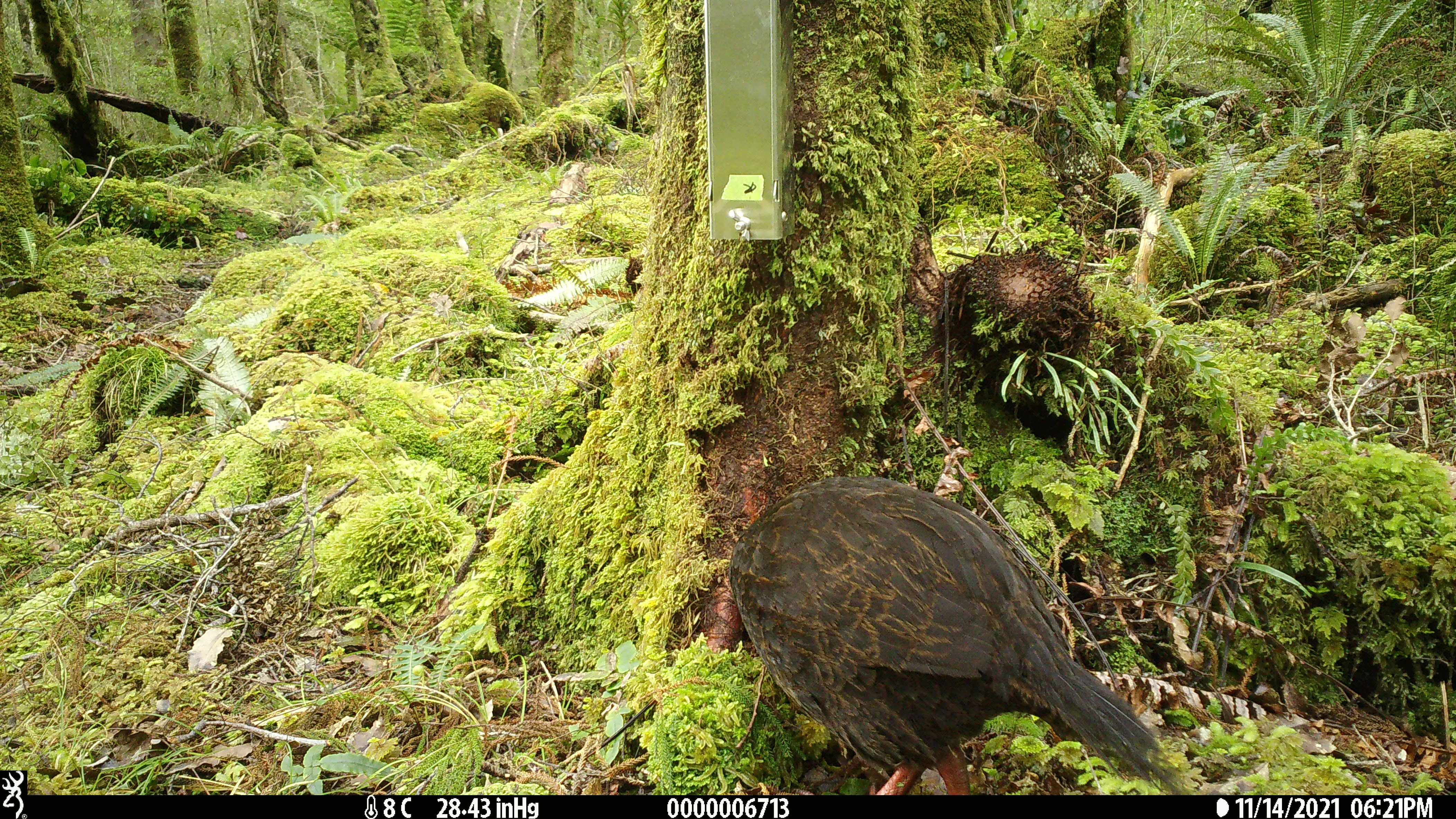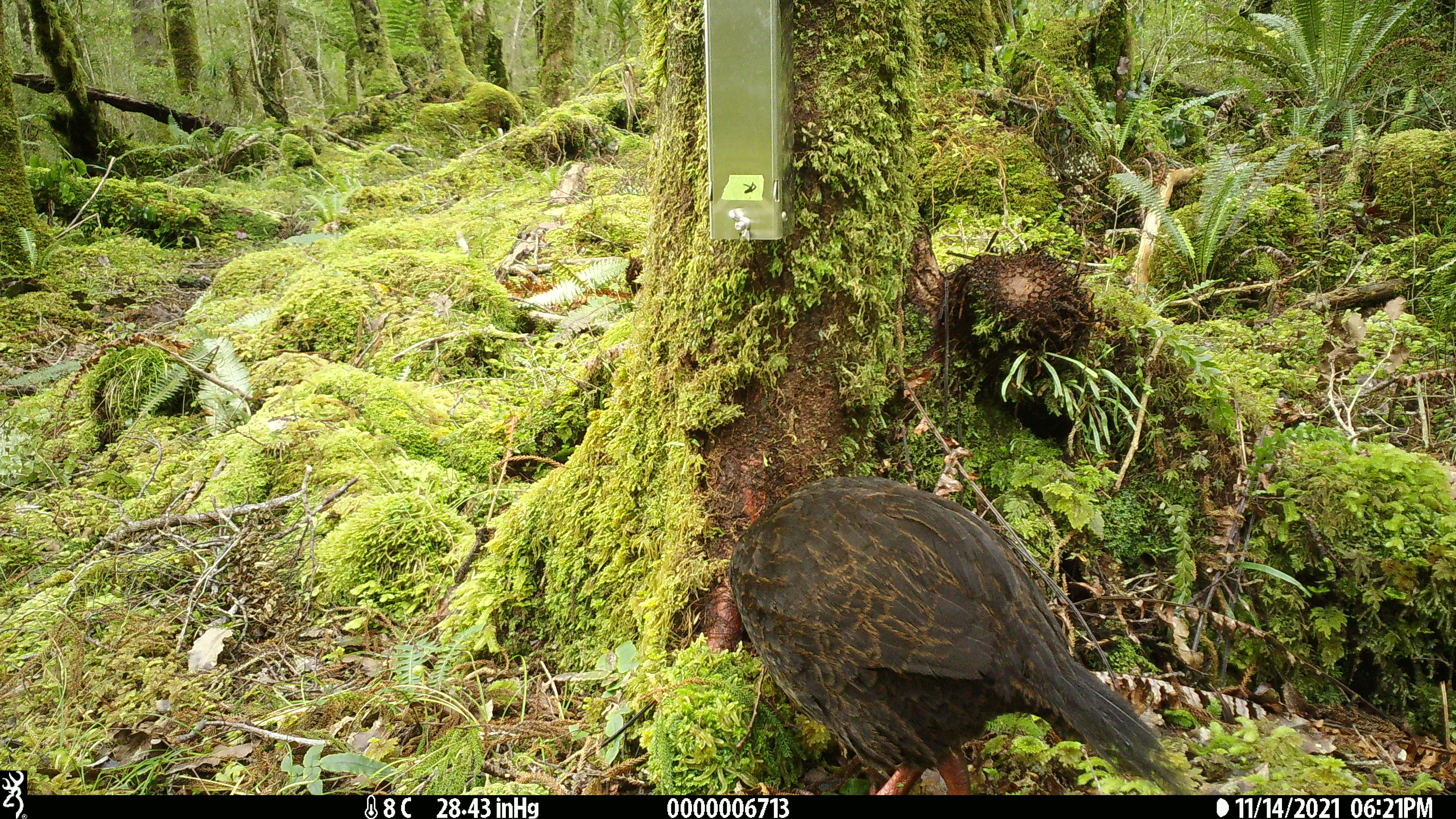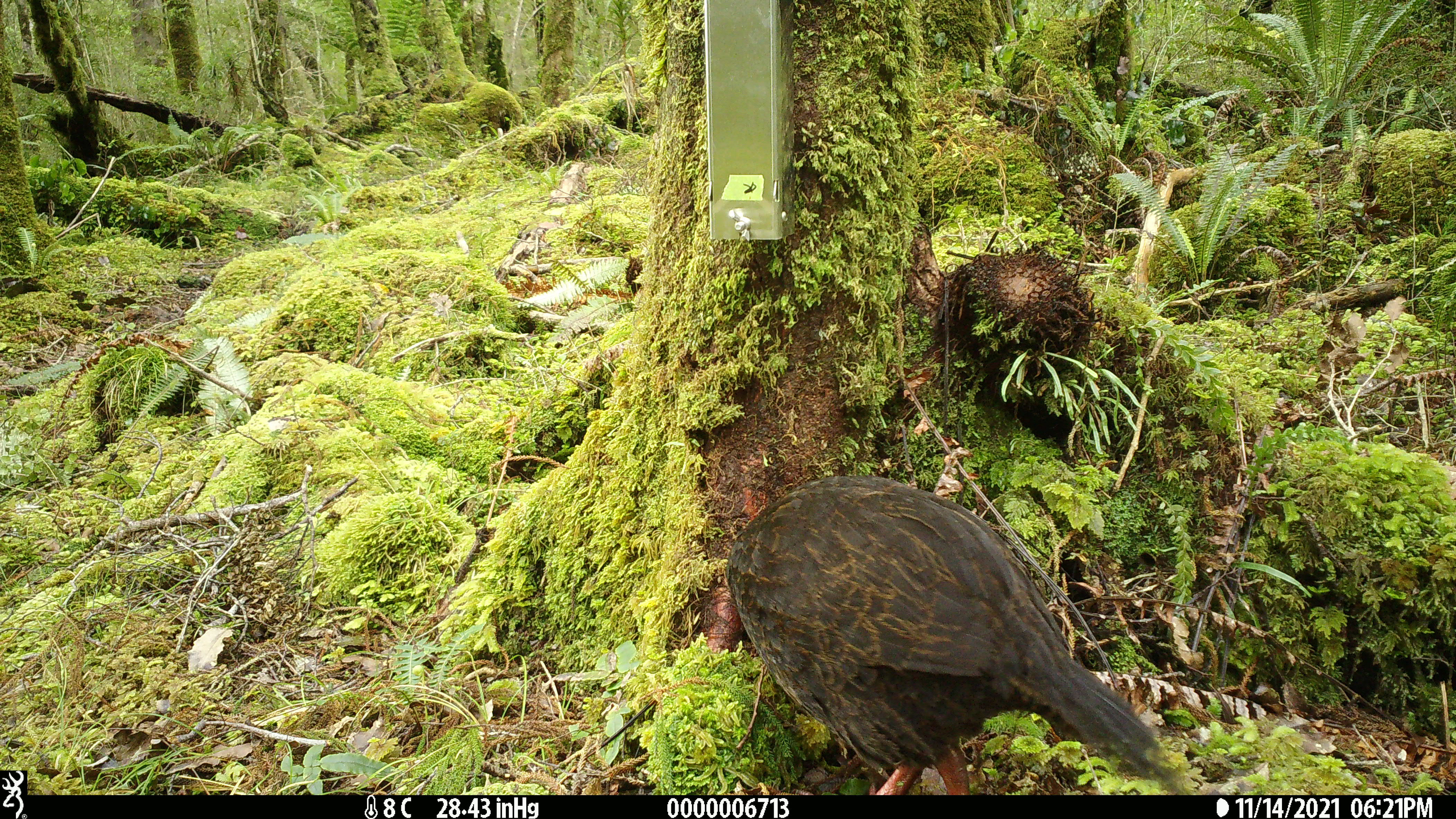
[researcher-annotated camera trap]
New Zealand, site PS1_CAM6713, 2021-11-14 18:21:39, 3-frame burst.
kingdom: Animalia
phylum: Chordata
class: Aves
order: Gruiformes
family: Rallidae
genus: Gallirallus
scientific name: Gallirallus australis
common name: weka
Weka (Gallirallus australis).